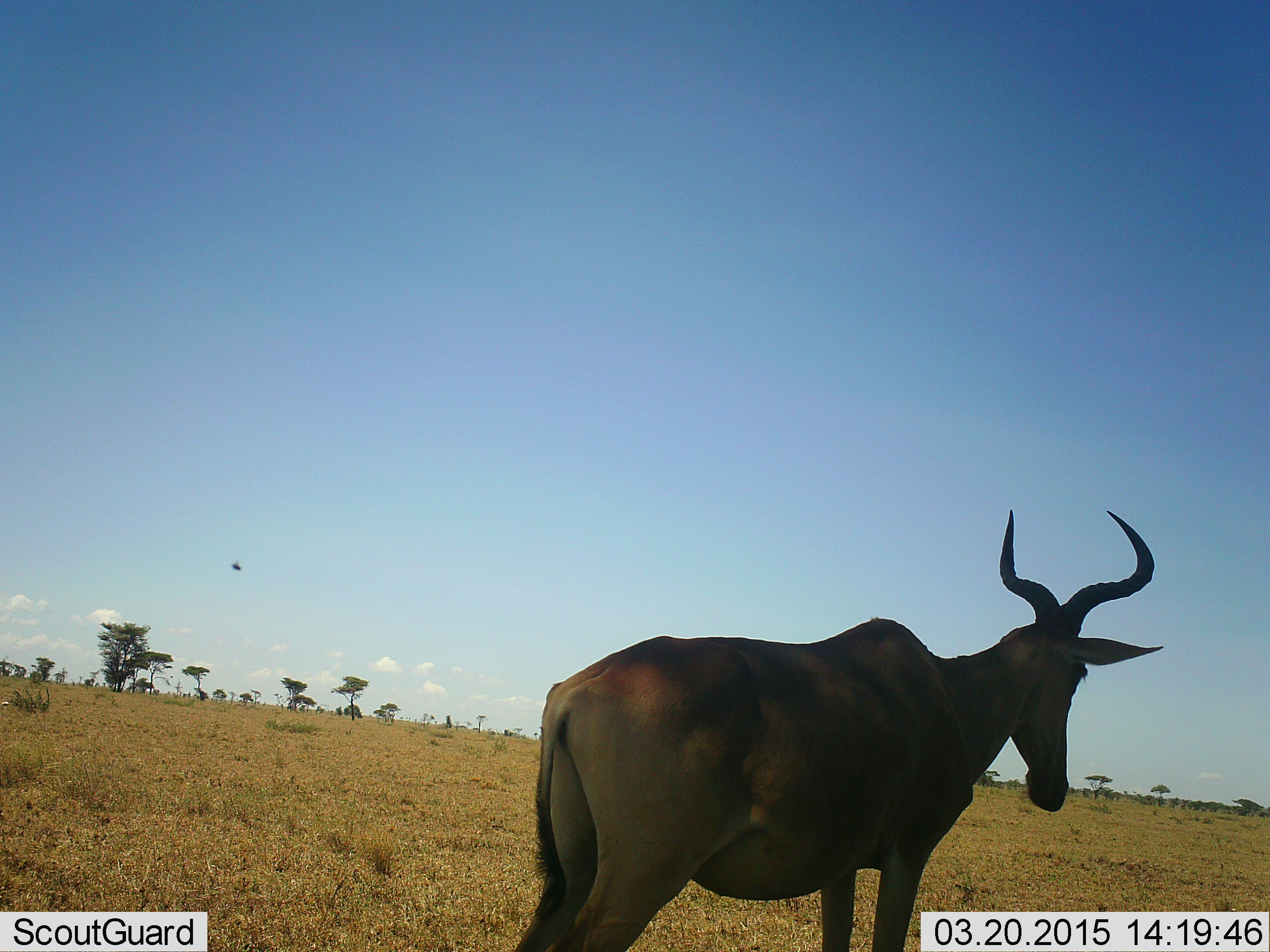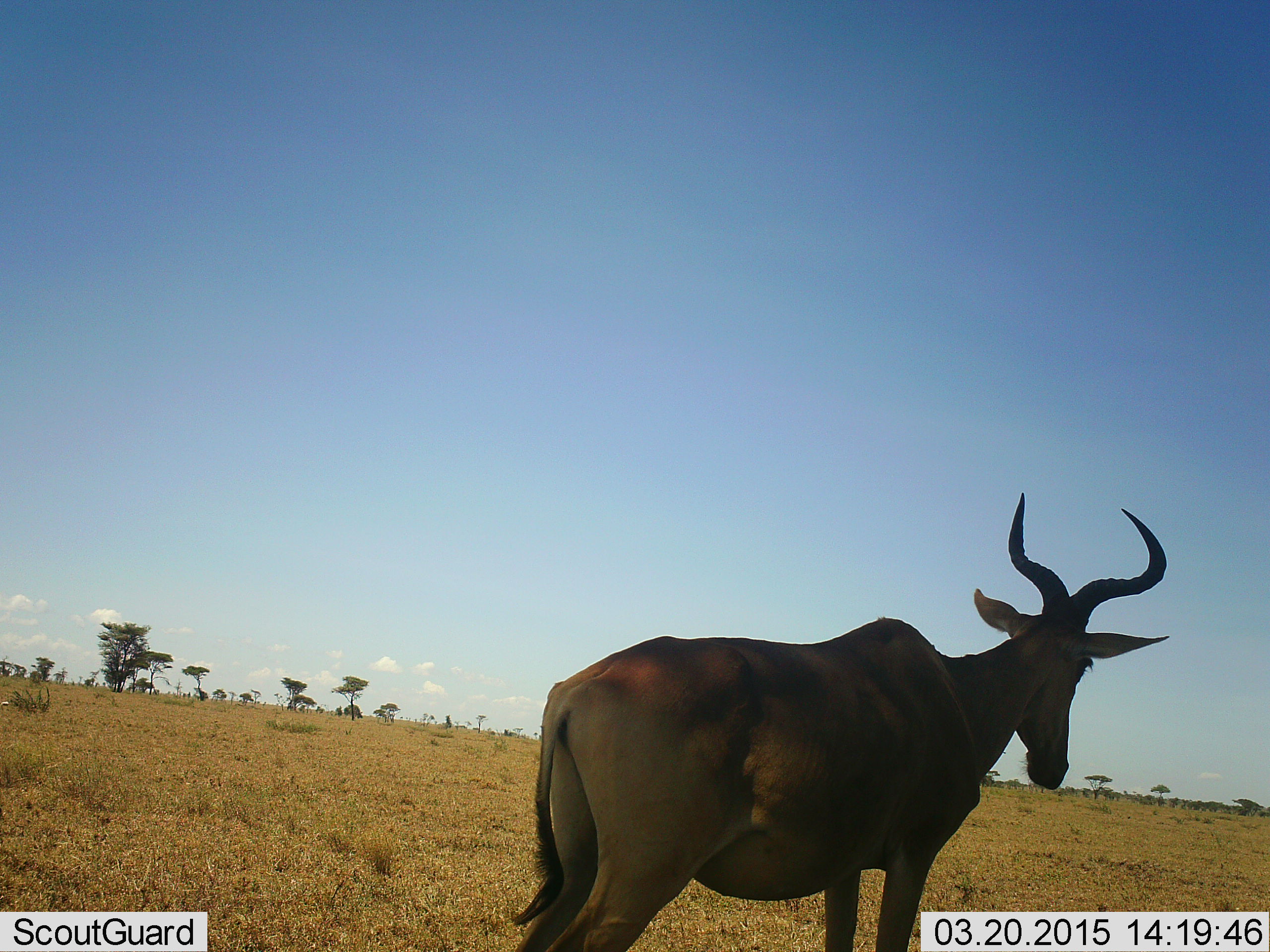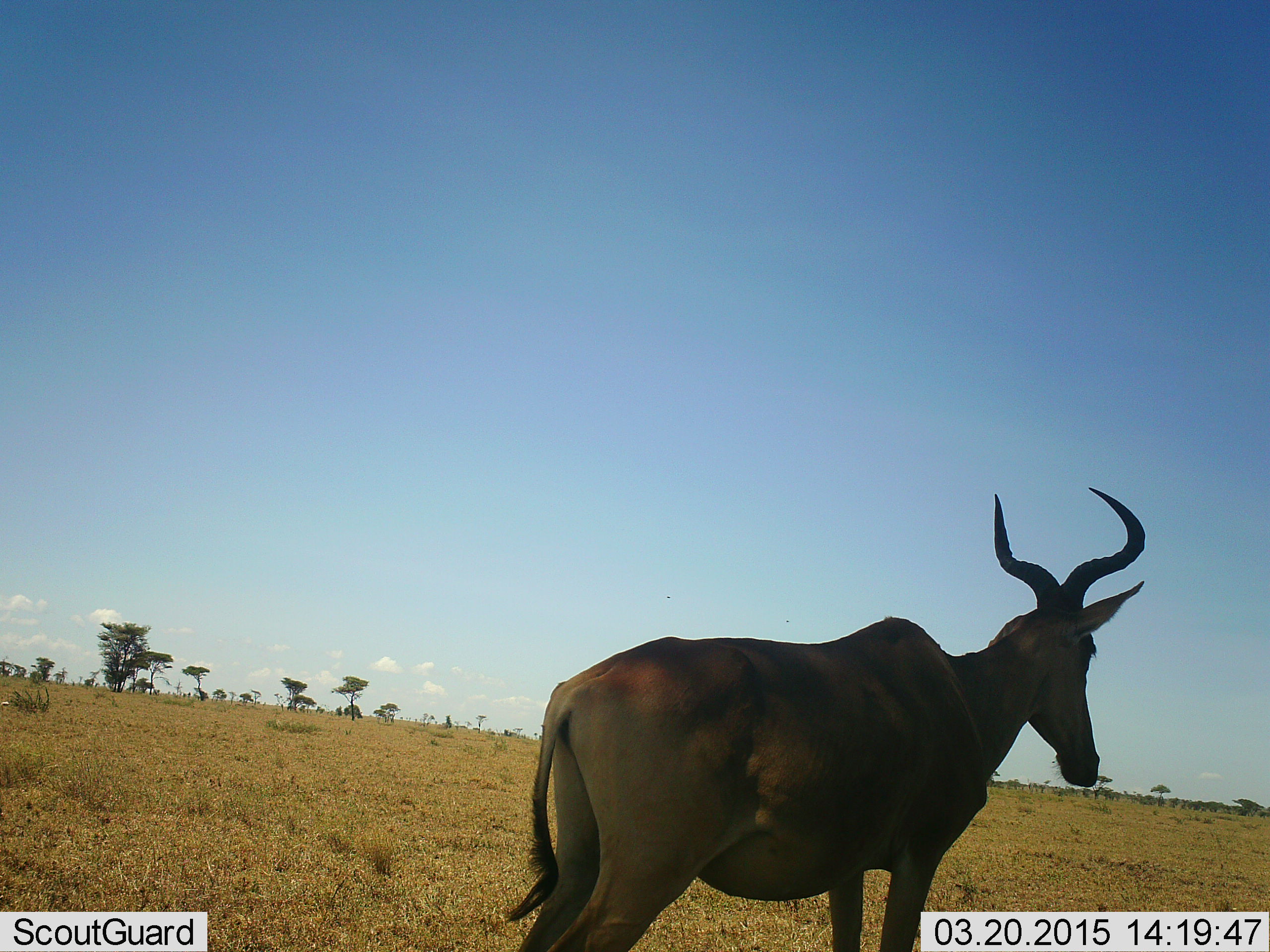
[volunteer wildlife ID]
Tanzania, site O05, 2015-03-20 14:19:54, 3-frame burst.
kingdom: Animalia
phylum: Chordata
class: Mammalia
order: Artiodactyla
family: Bovidae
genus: Alcelaphus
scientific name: Alcelaphus buselaphus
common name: hartebeest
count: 1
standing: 100%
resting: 0%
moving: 0%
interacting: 0%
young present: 0%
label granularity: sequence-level